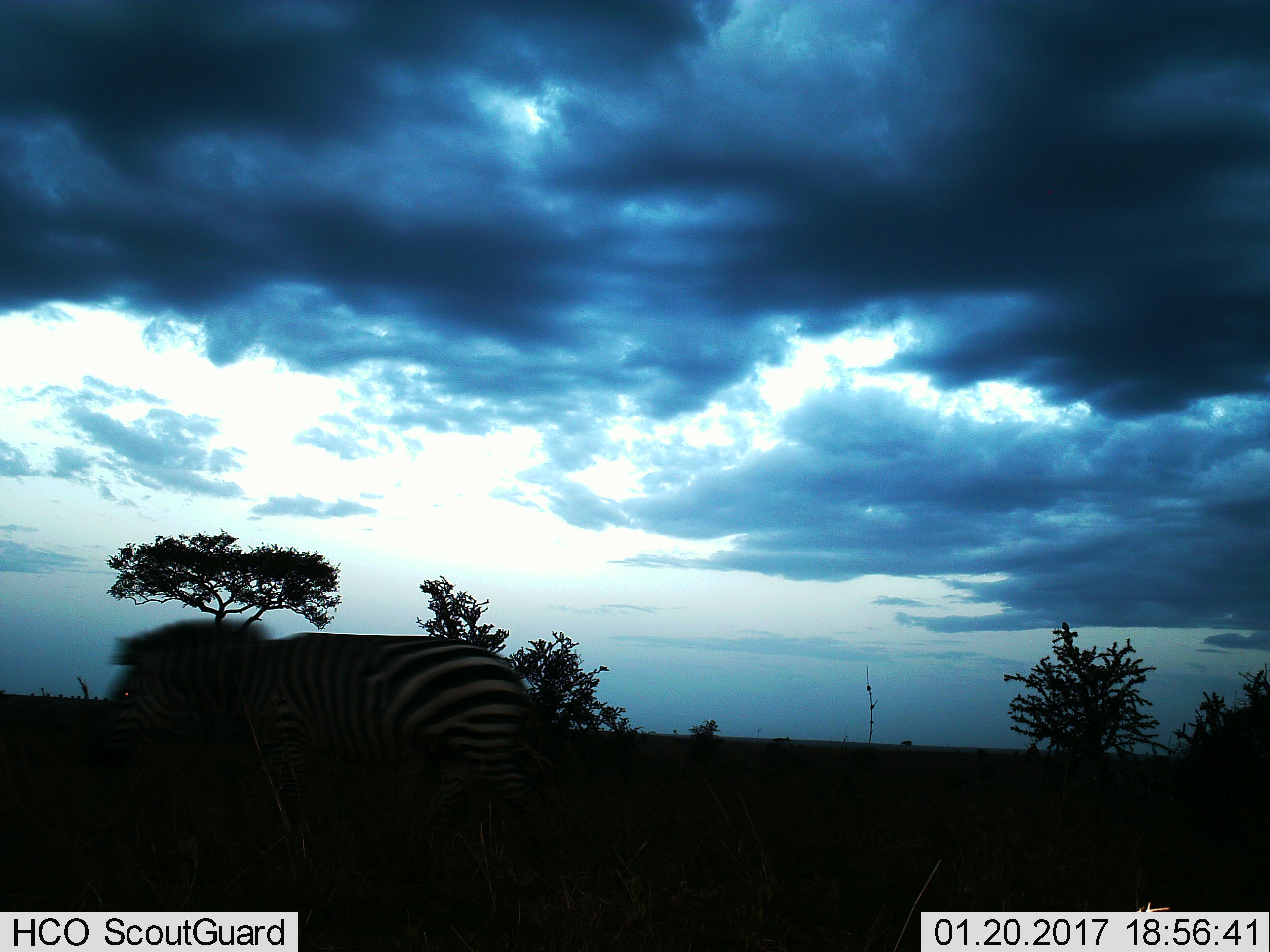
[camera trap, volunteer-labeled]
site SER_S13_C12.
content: unidentified animal